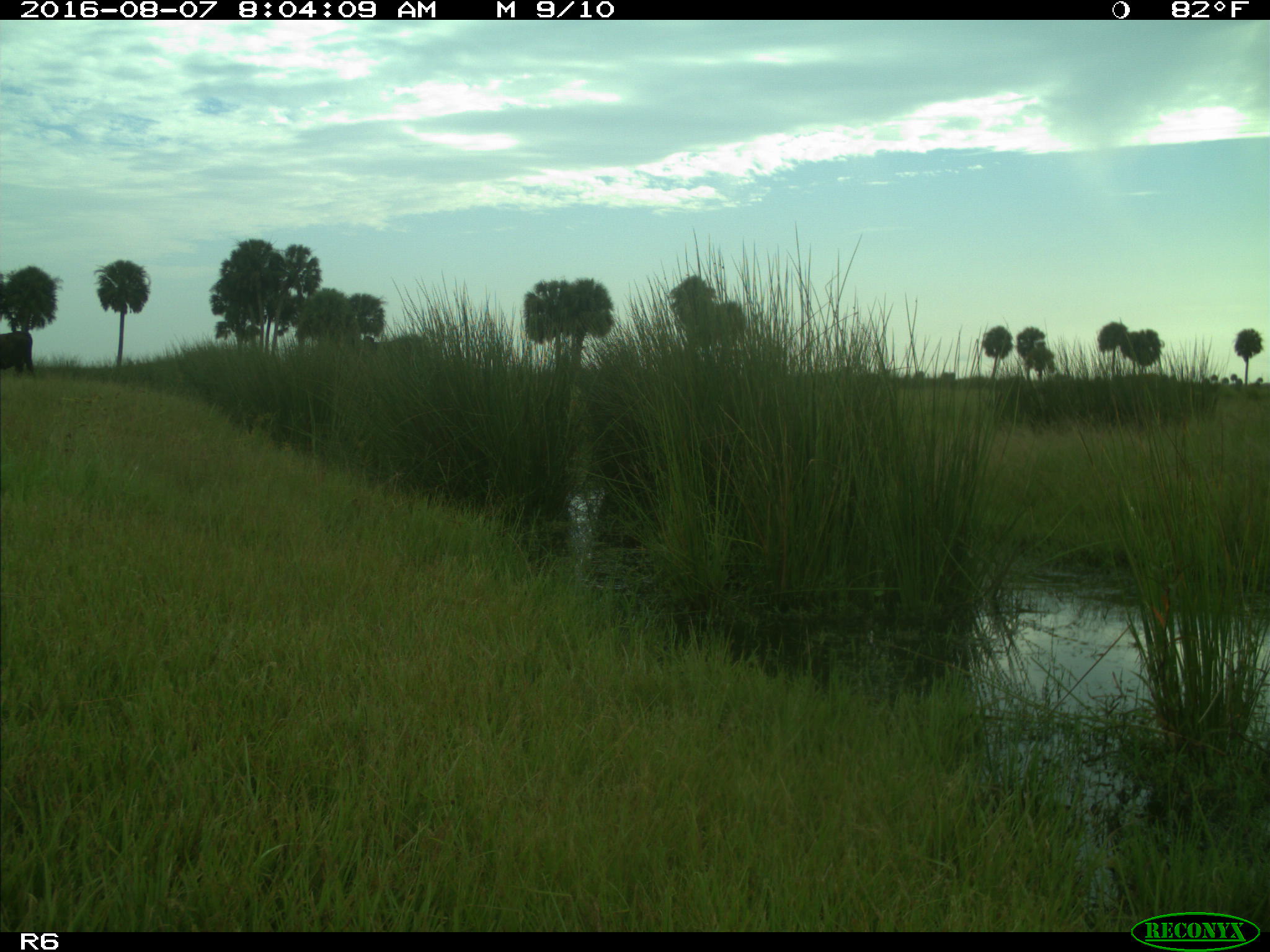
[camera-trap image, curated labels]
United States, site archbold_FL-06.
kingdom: Animalia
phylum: Chordata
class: Mammalia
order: Artiodactyla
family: Bovidae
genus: Bos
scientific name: Bos taurus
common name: domestic cow